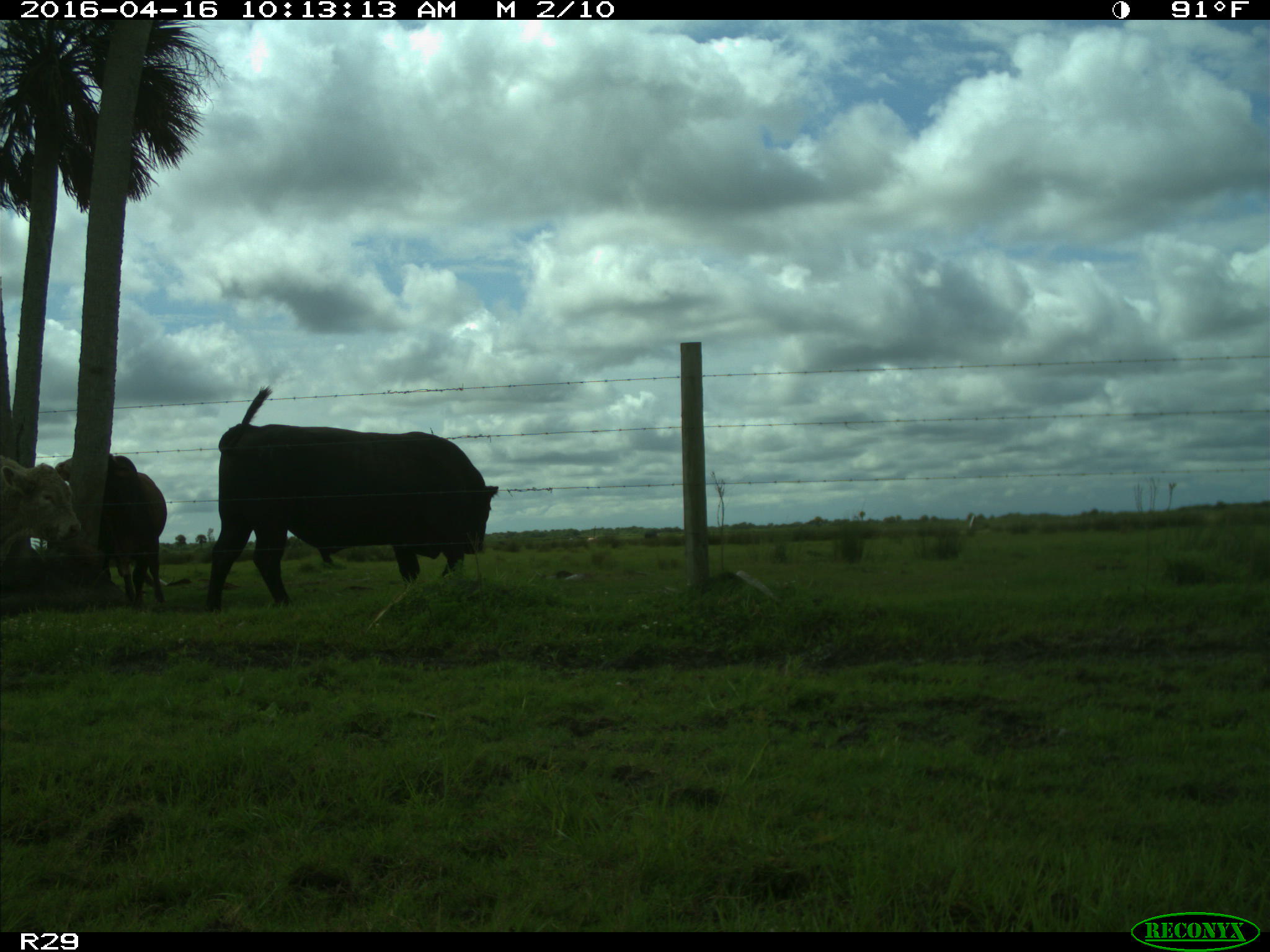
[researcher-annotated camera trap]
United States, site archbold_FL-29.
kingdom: Animalia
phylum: Chordata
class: Mammalia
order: Artiodactyla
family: Bovidae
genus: Bos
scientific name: Bos taurus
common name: domestic cow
Bos taurus (domestic cow).